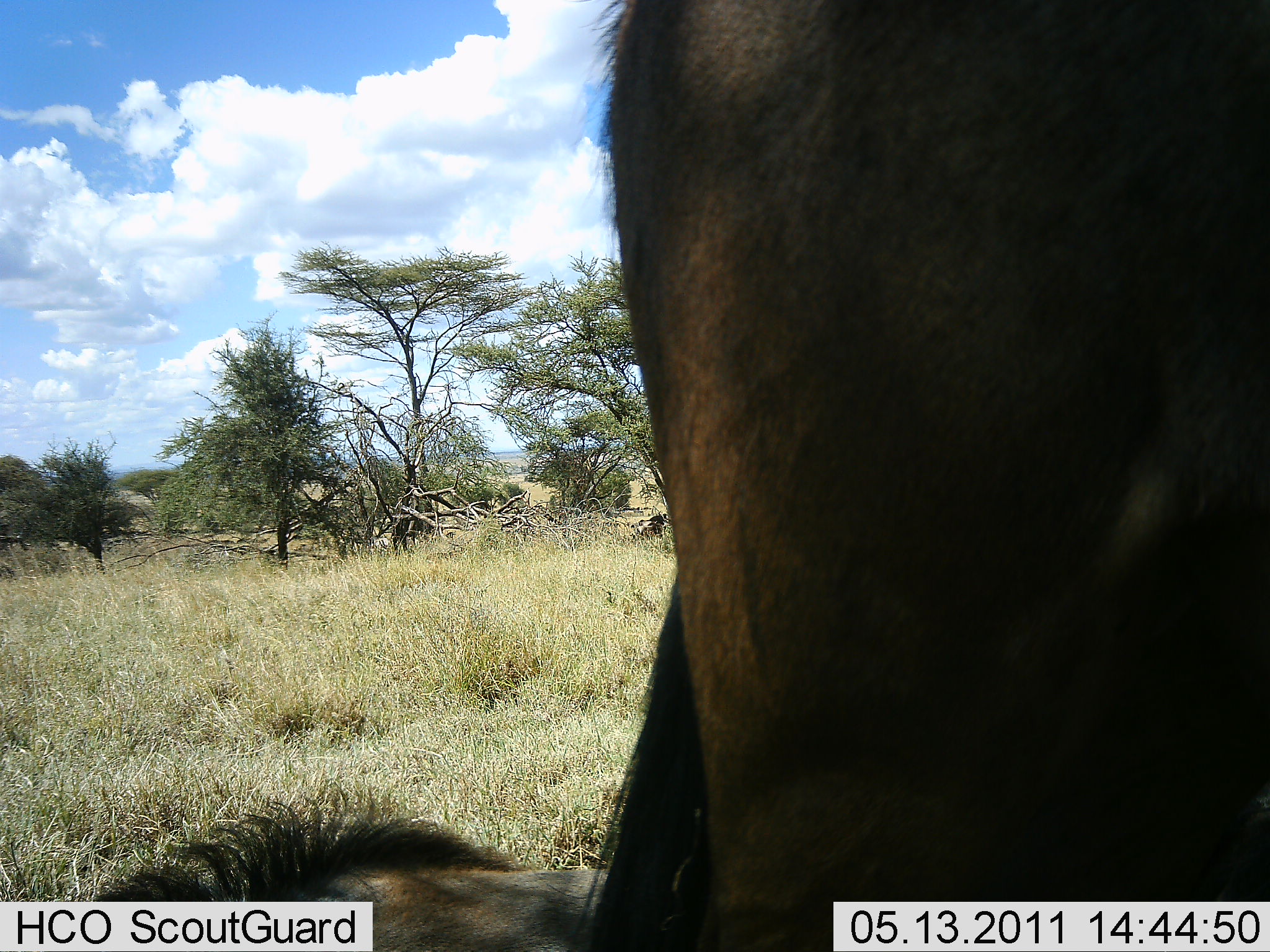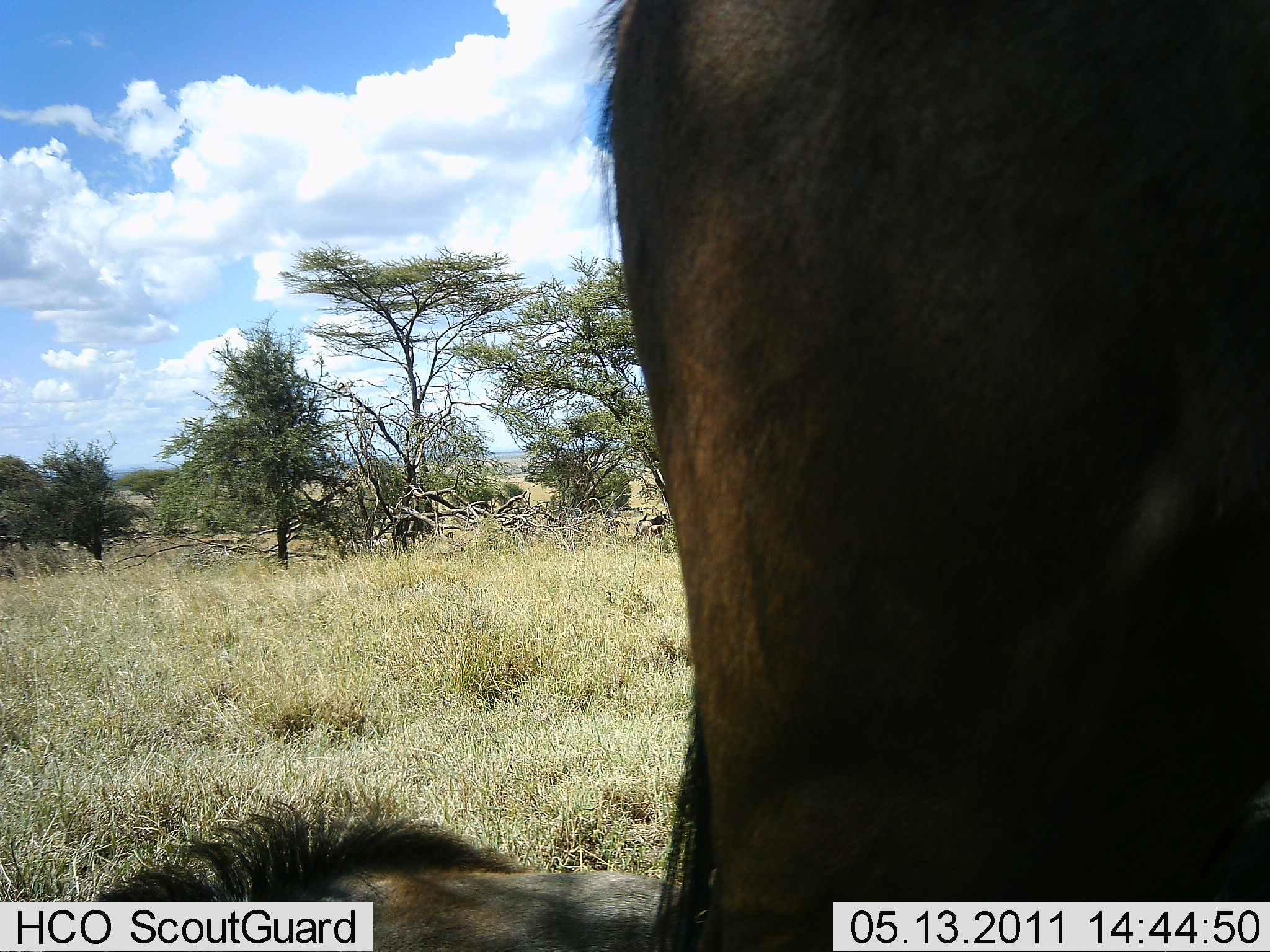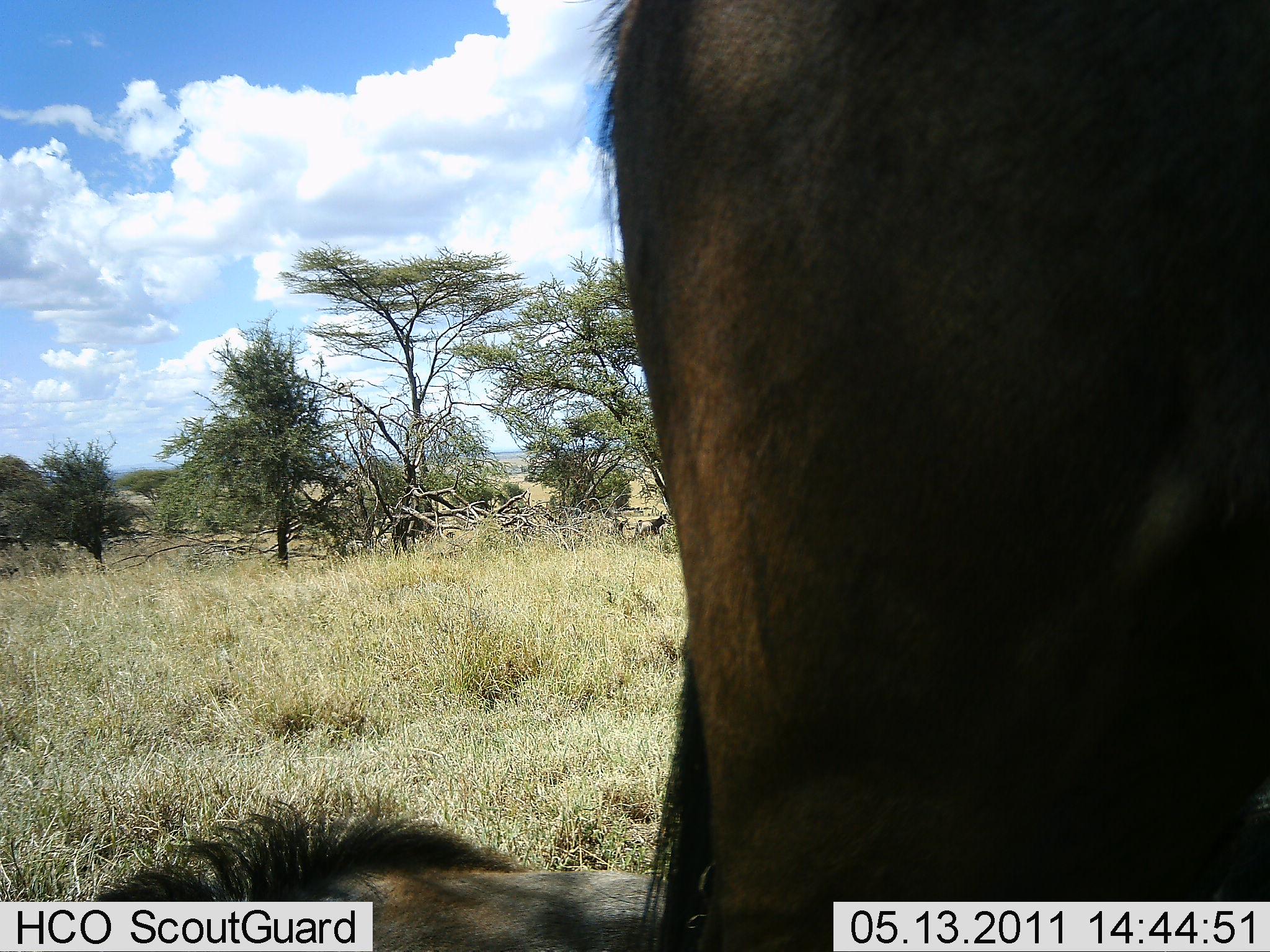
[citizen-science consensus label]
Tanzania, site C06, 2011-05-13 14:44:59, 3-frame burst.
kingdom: Animalia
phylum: Chordata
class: Mammalia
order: Artiodactyla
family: Bovidae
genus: Connochaetes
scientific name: Connochaetes taurinus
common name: blue wildebeest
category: wildebeest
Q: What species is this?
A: Wildebeest (blue wildebeest) (Connochaetes taurinus).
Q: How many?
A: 2.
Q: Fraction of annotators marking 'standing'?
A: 83%.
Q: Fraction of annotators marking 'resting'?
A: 58%.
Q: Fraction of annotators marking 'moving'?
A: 8%.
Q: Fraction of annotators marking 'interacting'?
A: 0%.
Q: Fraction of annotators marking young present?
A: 0%.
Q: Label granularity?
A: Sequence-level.